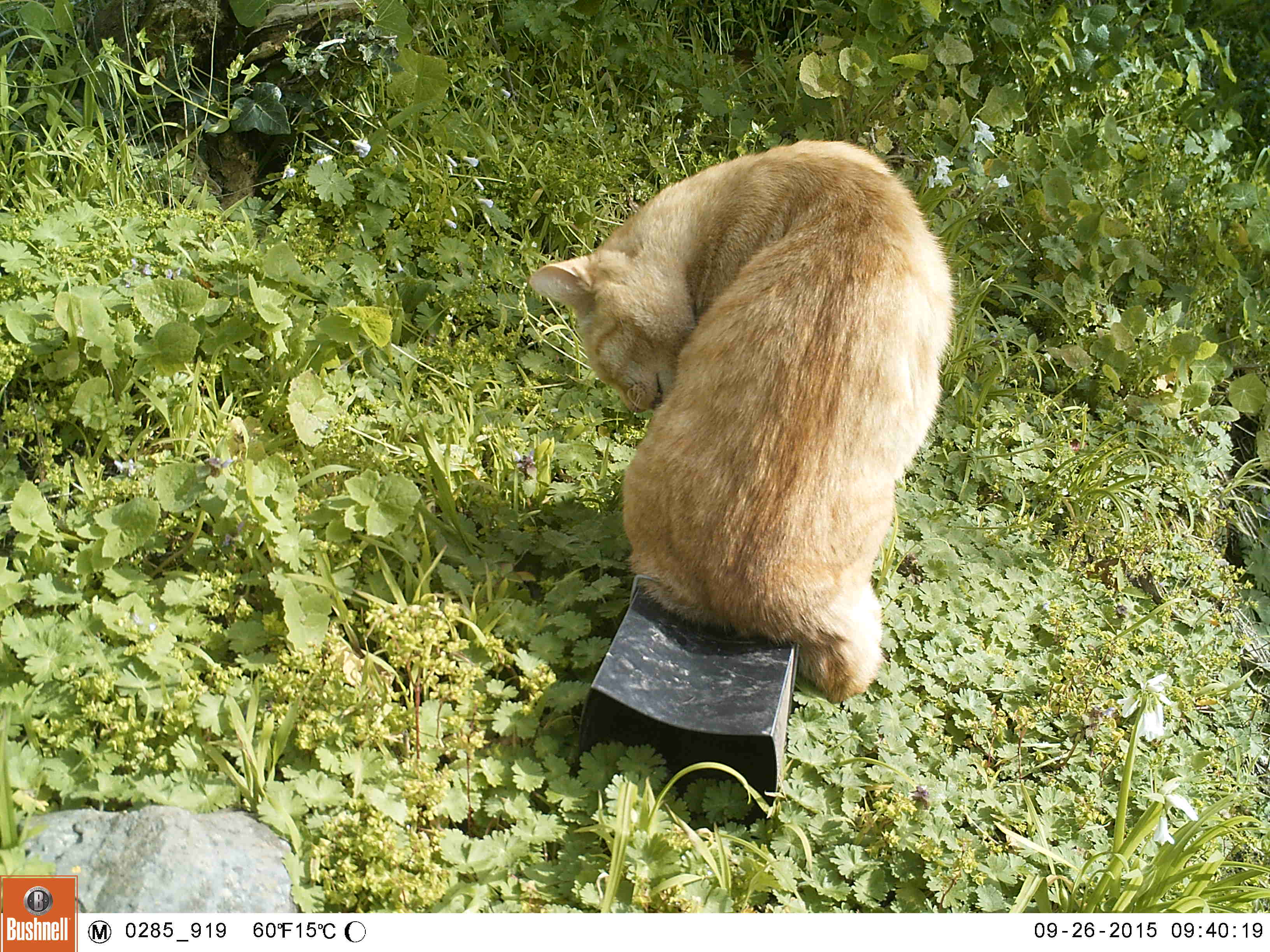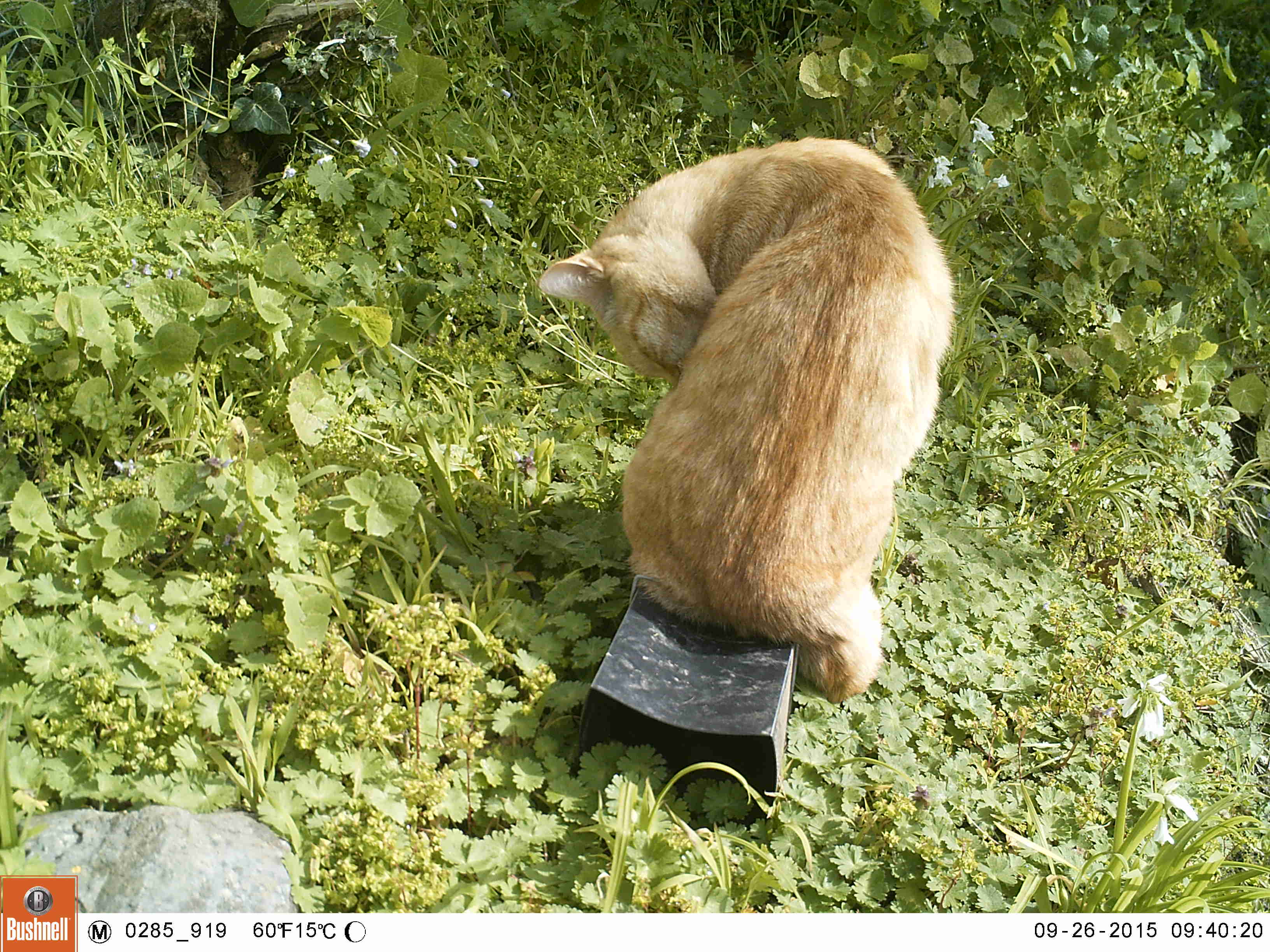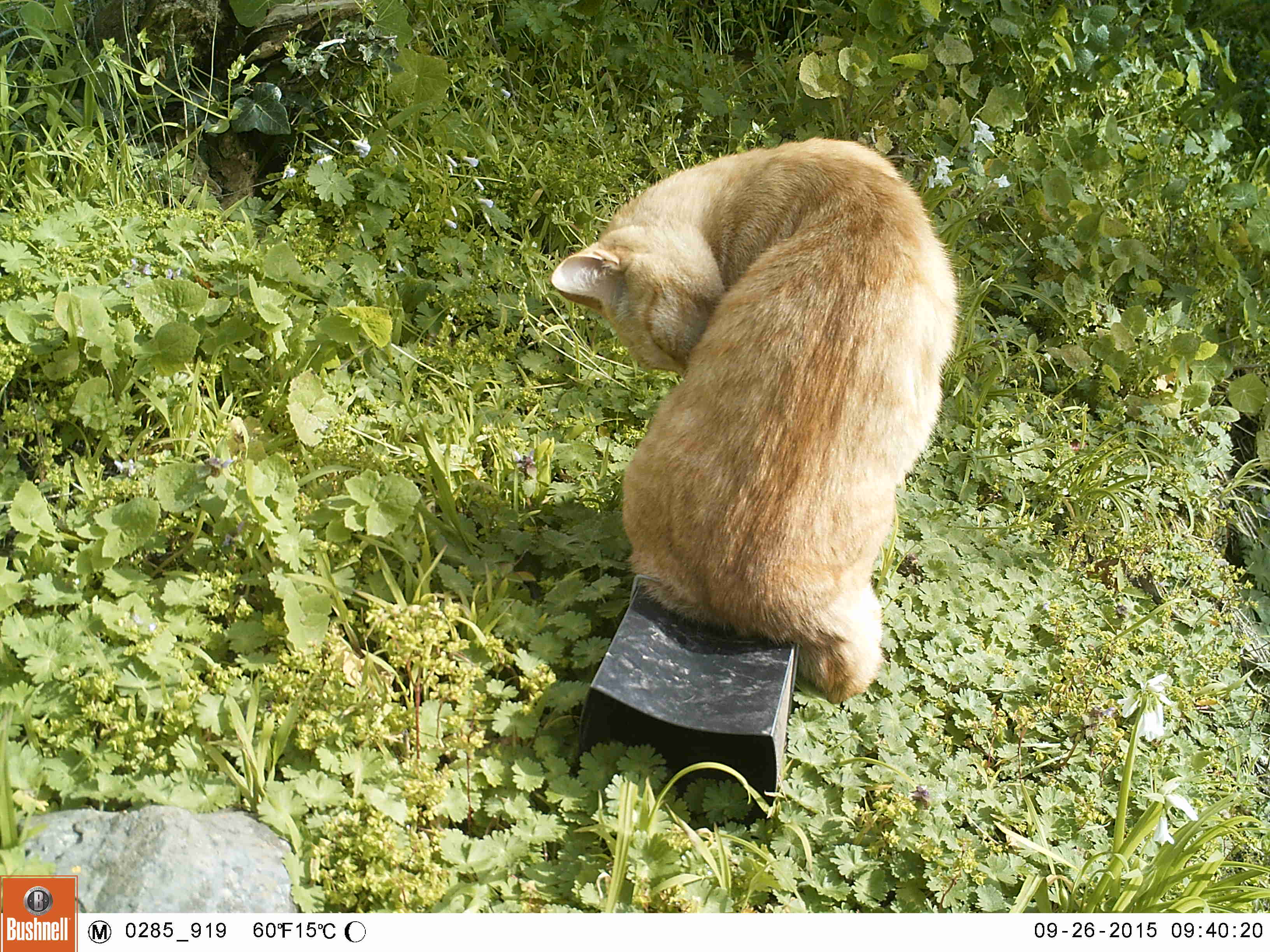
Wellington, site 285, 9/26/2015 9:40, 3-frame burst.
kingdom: Animalia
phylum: Chordata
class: Mammalia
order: Carnivora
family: Felidae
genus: Felis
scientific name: Felis catus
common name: cat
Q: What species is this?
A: Cat (Felis catus).